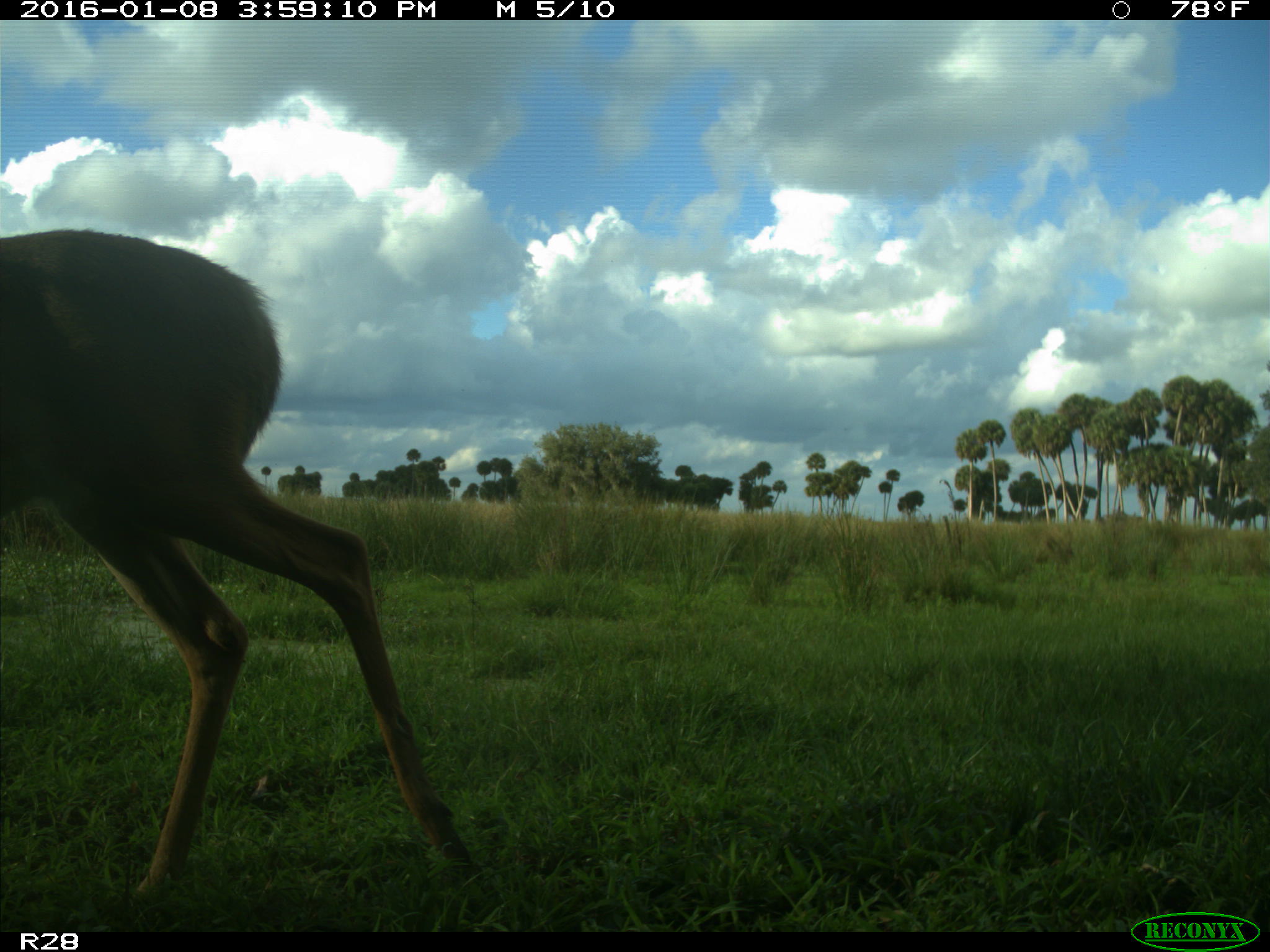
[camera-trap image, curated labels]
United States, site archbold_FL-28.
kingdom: Animalia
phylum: Chordata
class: Mammalia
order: Artiodactyla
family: Cervidae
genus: Odocoileus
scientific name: Odocoileus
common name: deer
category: unidentified deer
Unidentified deer (deer) (Odocoileus).